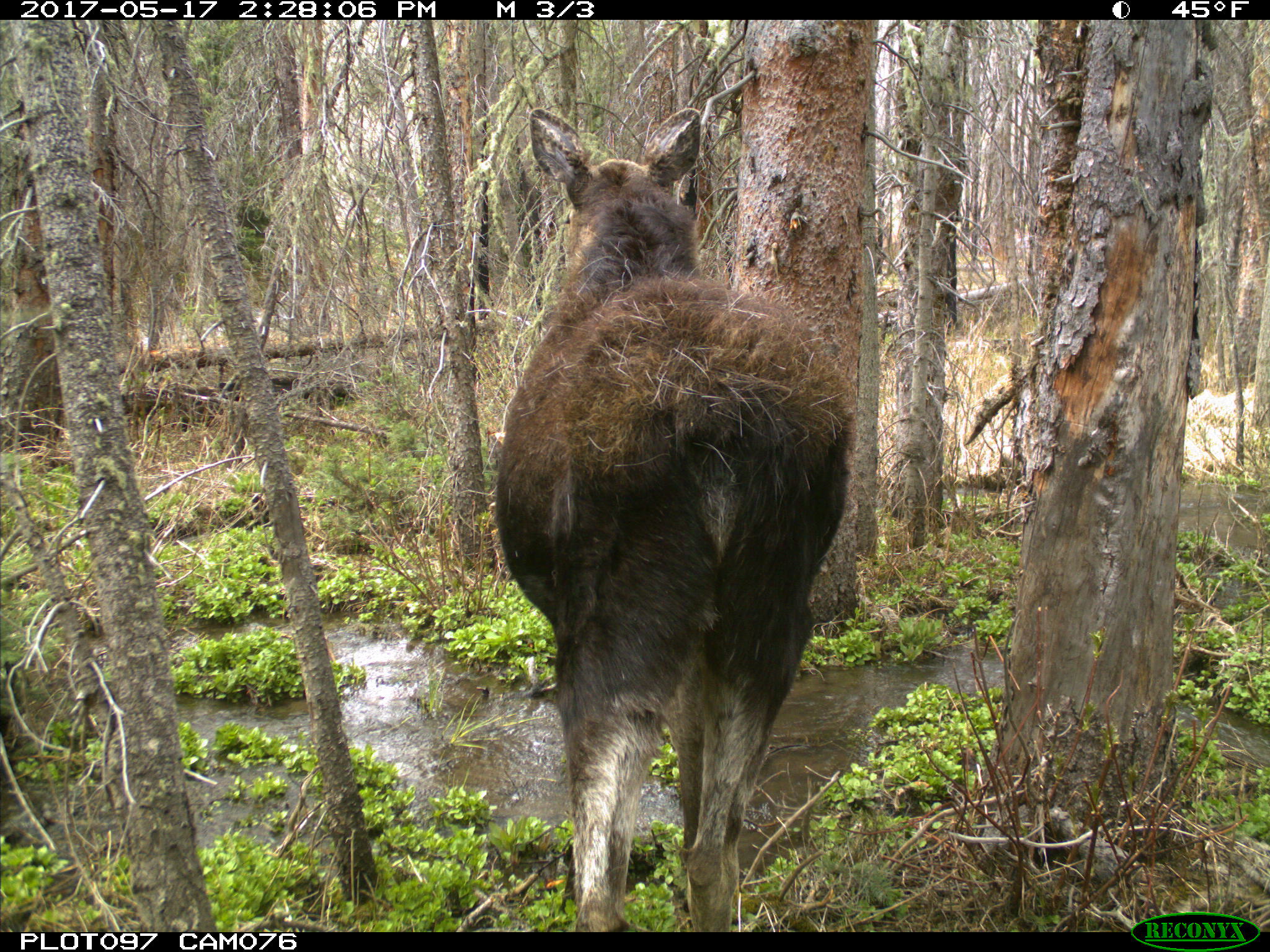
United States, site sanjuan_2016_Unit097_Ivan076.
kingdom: Animalia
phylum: Chordata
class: Mammalia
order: Artiodactyla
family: Cervidae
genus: Alces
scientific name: Alces alces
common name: moose